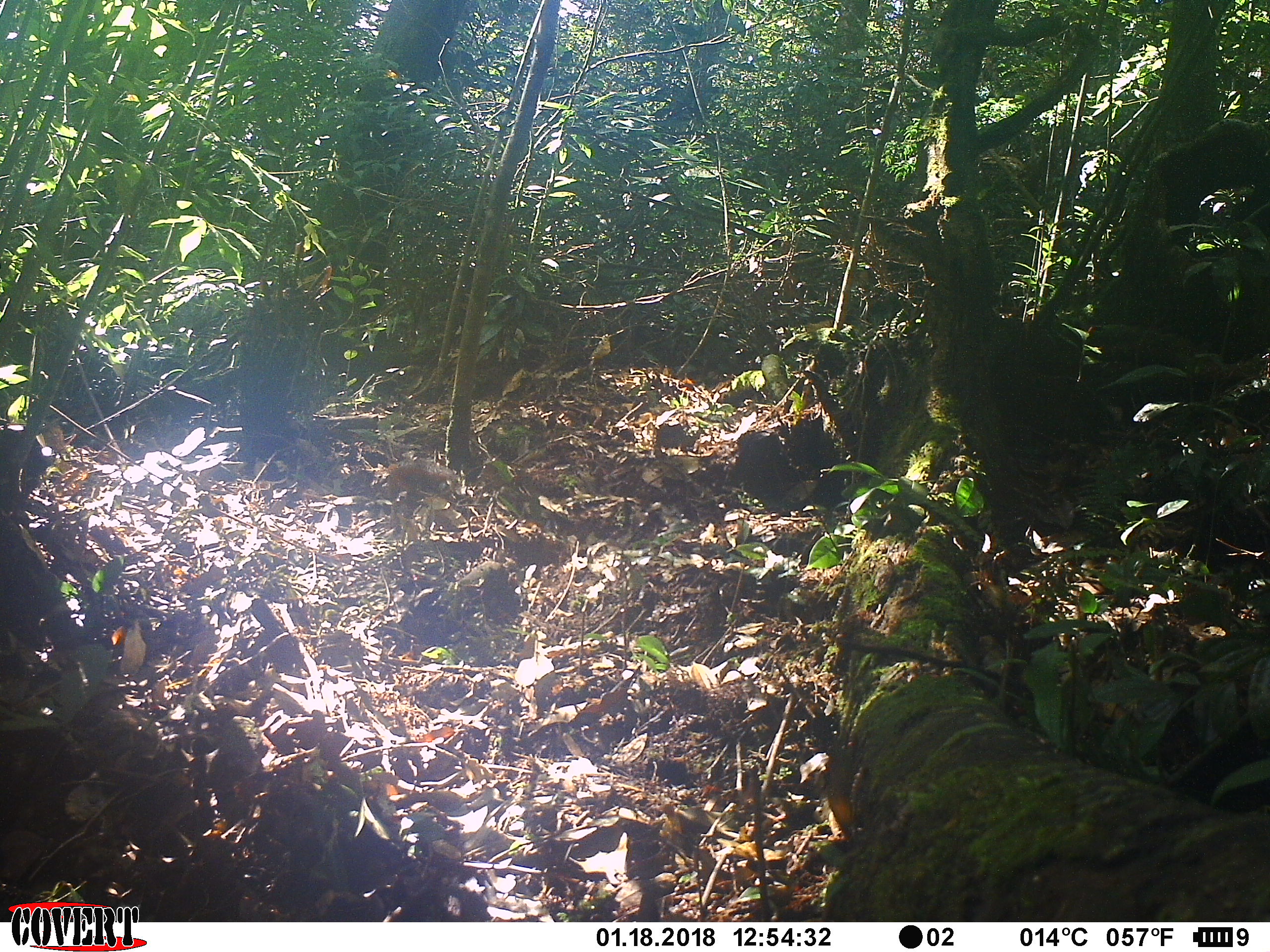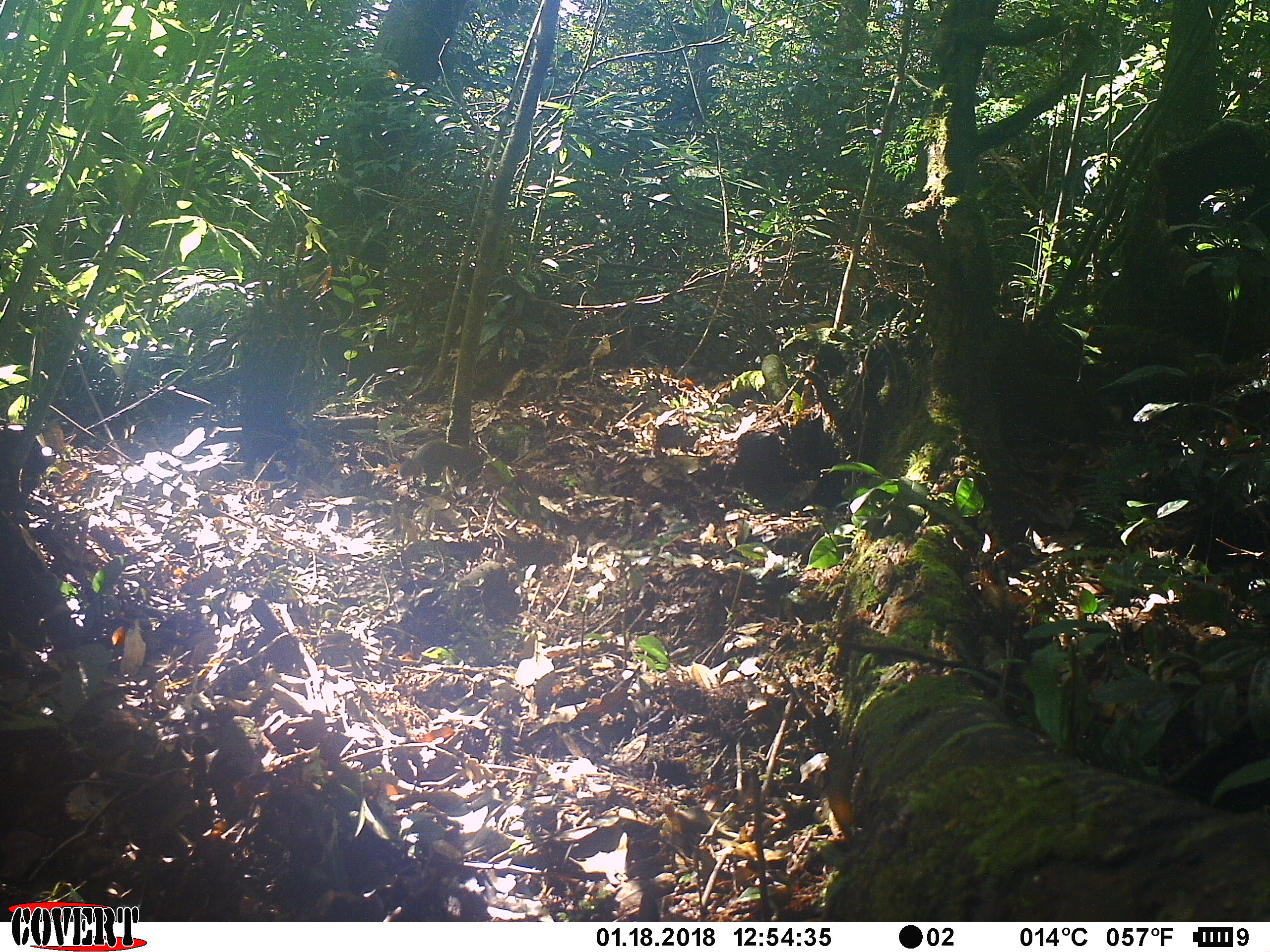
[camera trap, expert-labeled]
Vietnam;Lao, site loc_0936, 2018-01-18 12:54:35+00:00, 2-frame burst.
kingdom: Animalia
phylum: Chordata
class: Mammalia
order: Rodentia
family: Sciuridae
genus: Dremomys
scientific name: Dremomys rufigenis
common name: red-cheeked squirrel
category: red cheeked squirrel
Red cheeked squirrel (red-cheeked squirrel) (Dremomys rufigenis). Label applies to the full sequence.